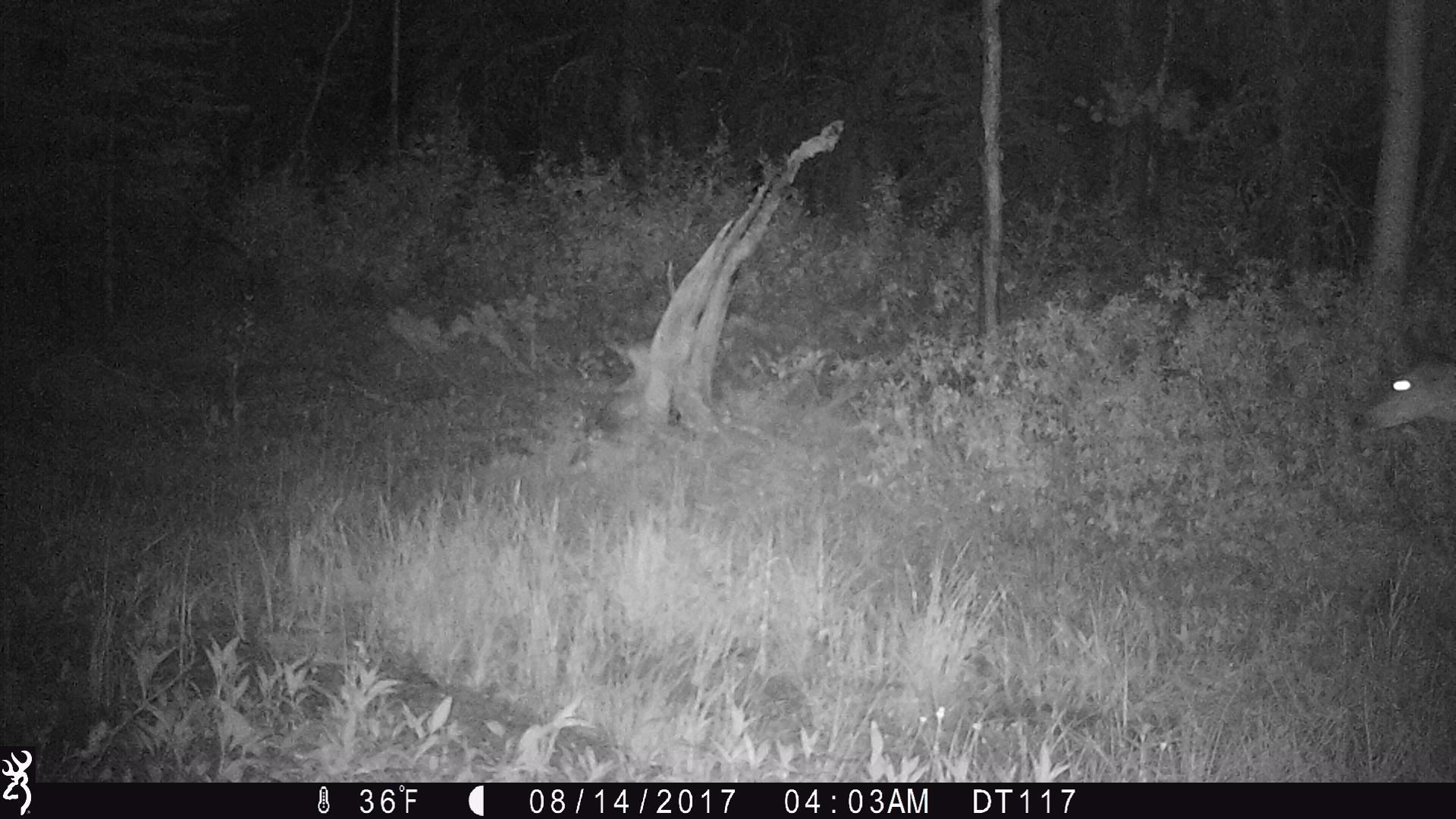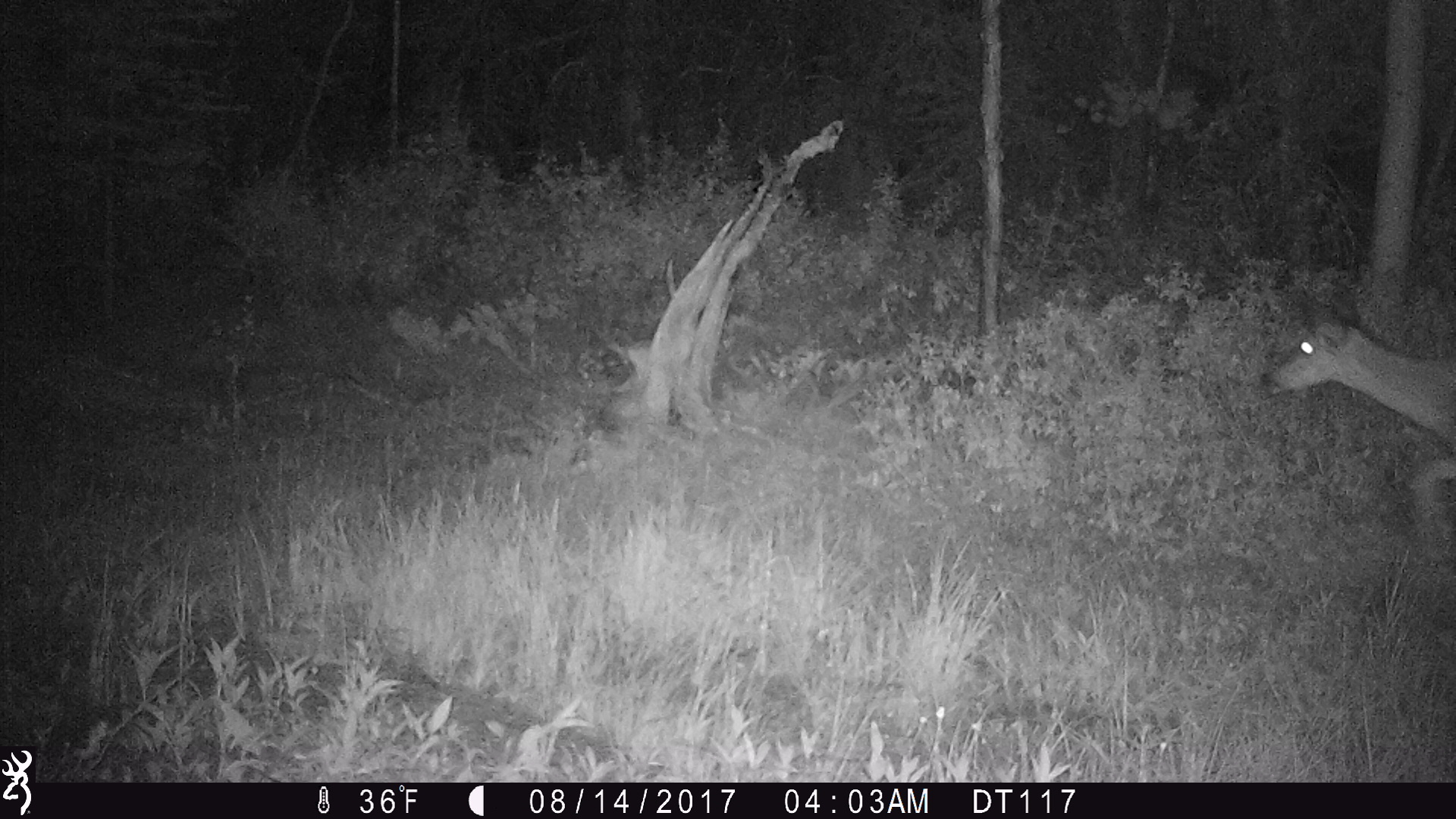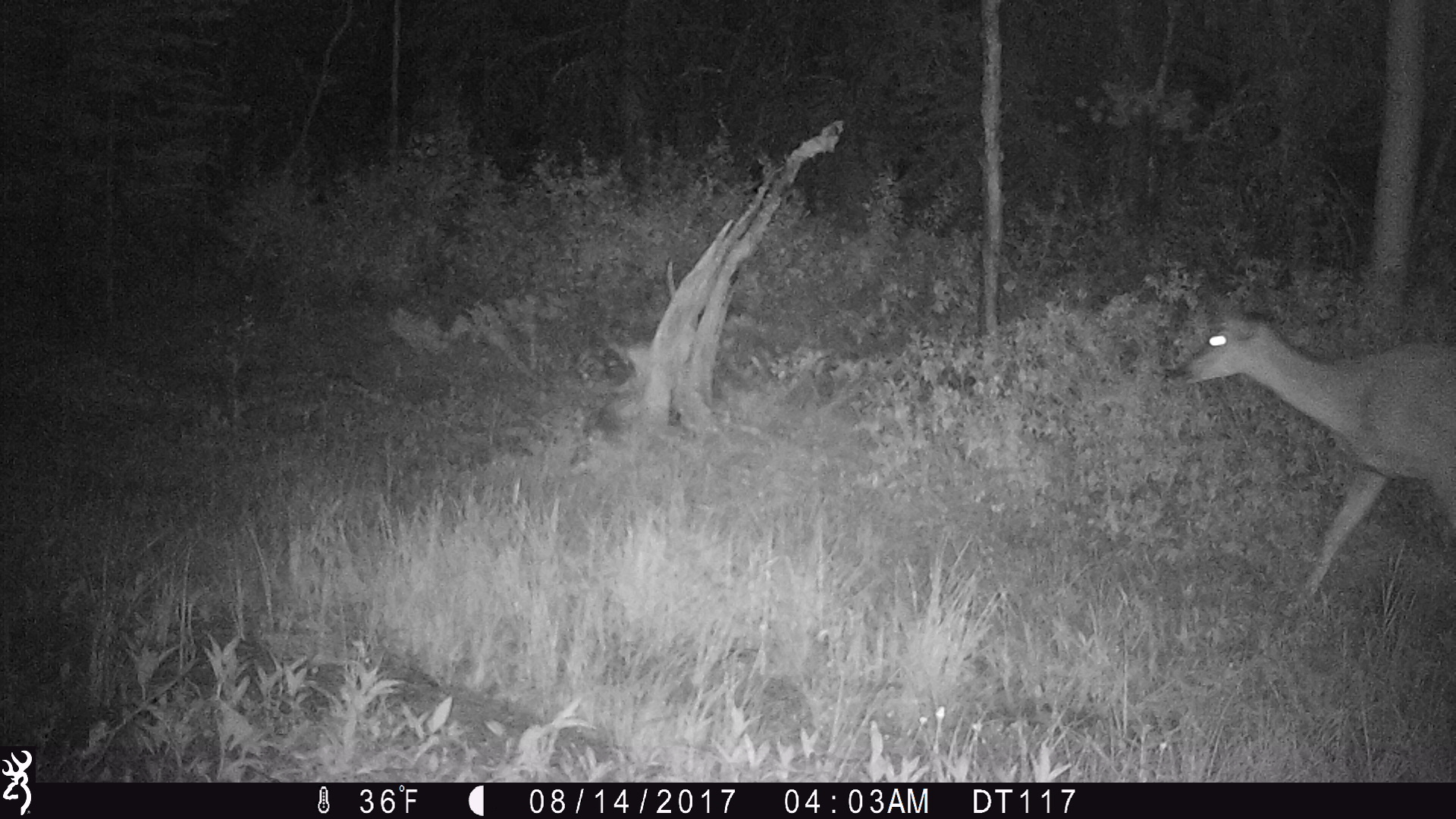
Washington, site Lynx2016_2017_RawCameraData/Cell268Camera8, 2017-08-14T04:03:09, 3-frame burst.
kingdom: Animalia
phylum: Chordata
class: Mammalia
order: Artiodactyla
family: Cervidae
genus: Odocoileus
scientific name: Odocoileus hemionus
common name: mule deer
Odocoileus hemionus (mule deer). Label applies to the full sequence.